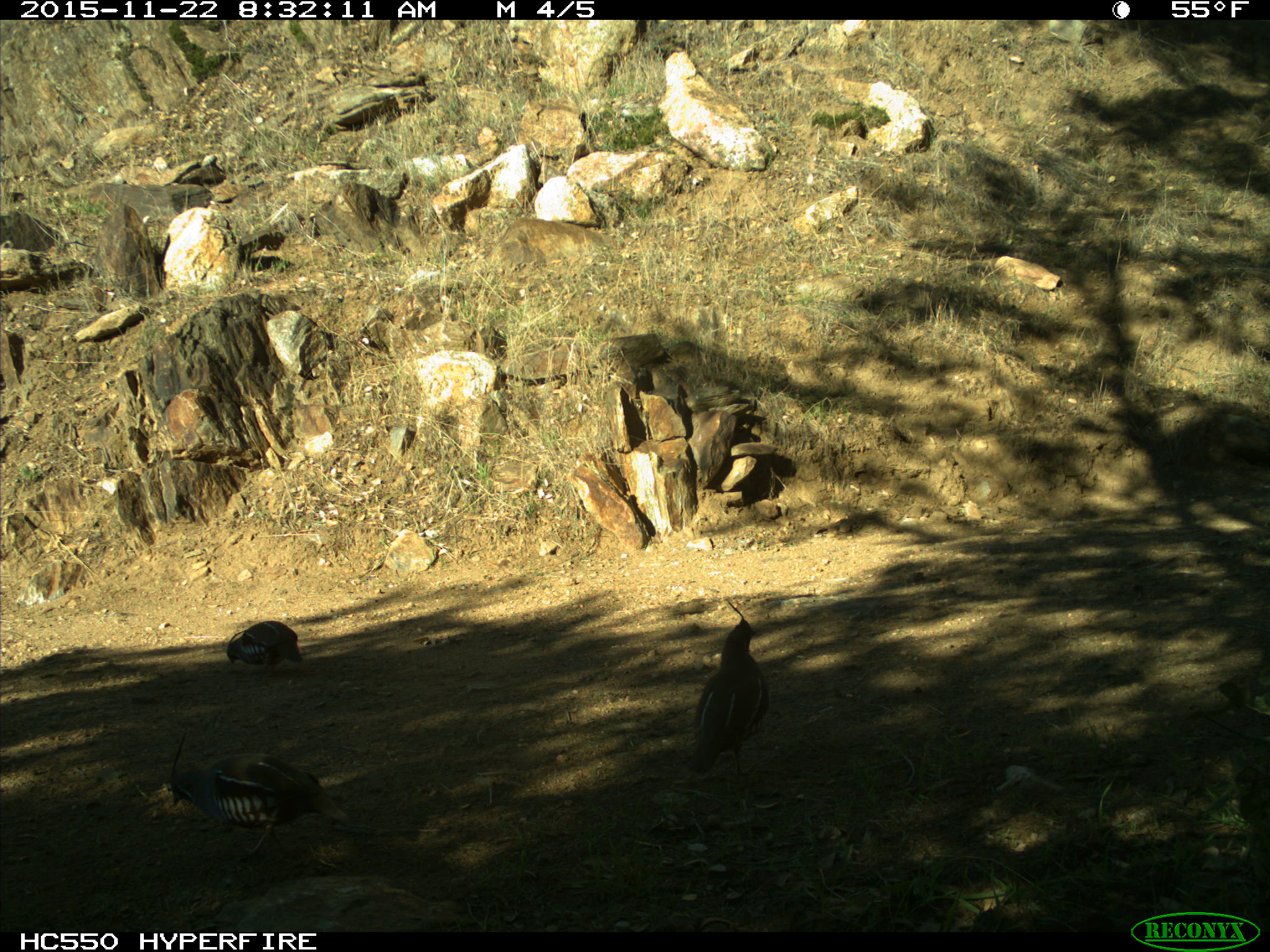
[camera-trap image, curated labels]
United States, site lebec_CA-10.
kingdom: Animalia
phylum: Chordata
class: Aves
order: Galliformes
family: Odontophoridae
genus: Callipepla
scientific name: Callipepla californica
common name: california quail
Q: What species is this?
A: Callipepla californica (california quail).